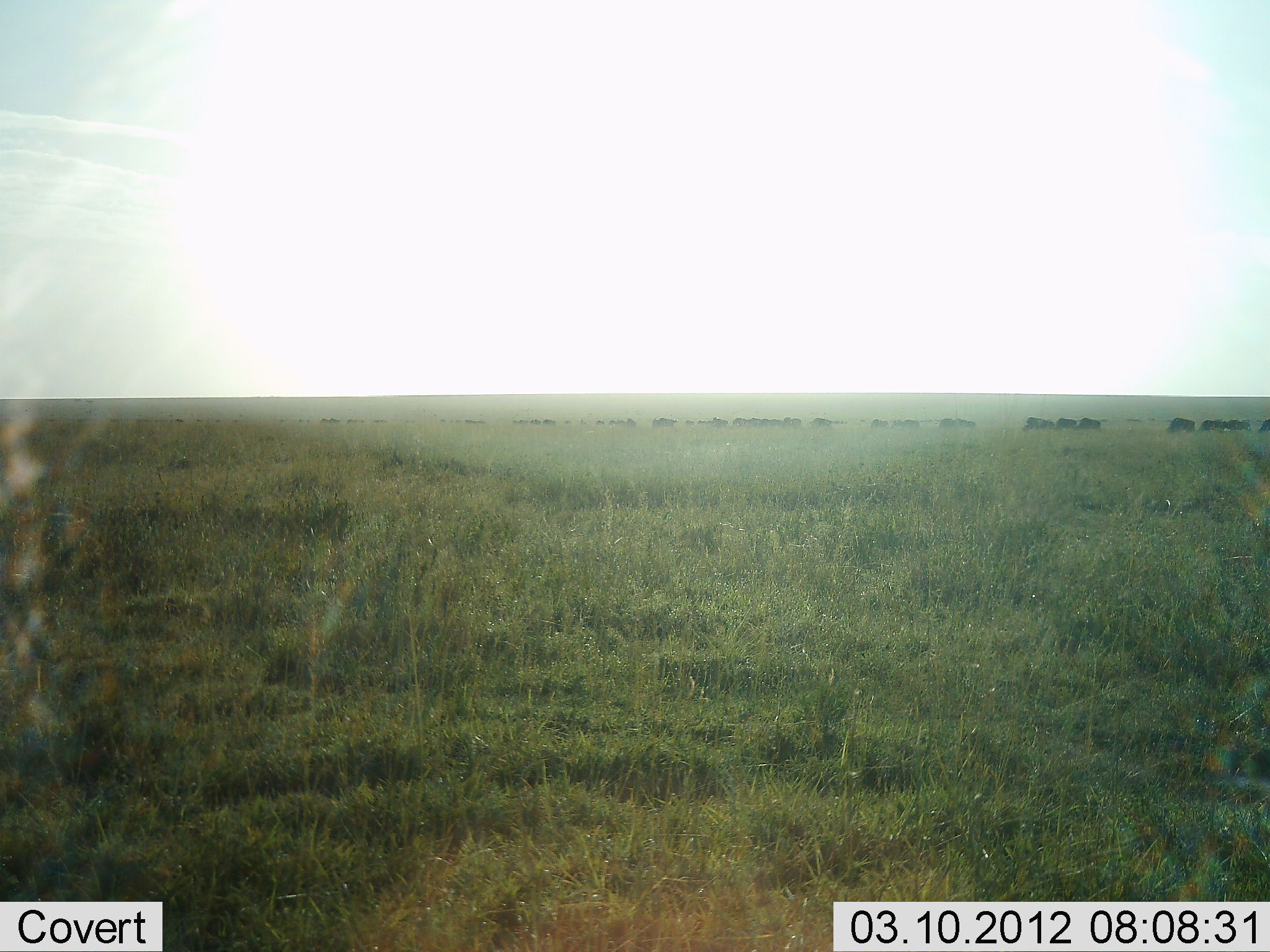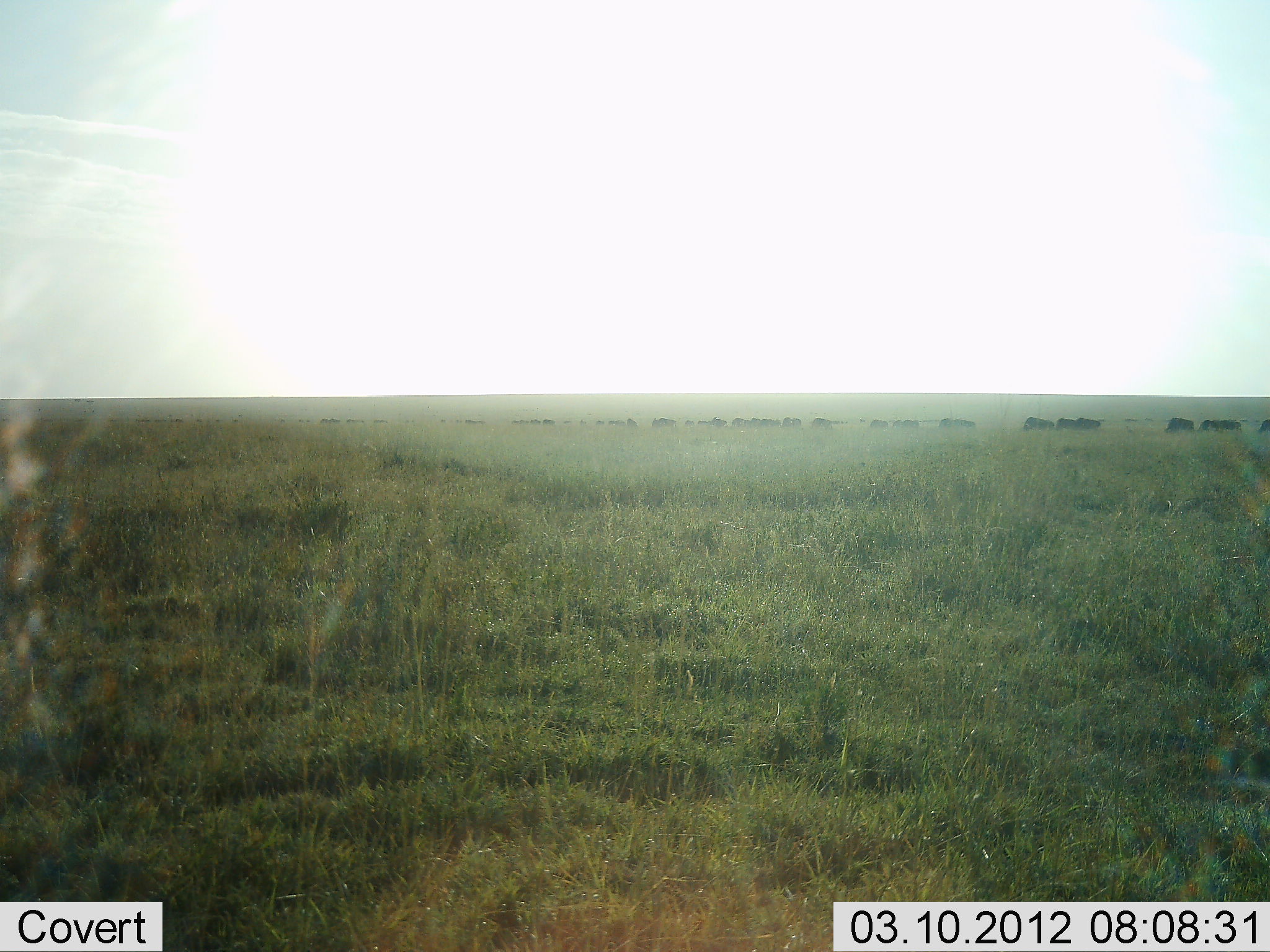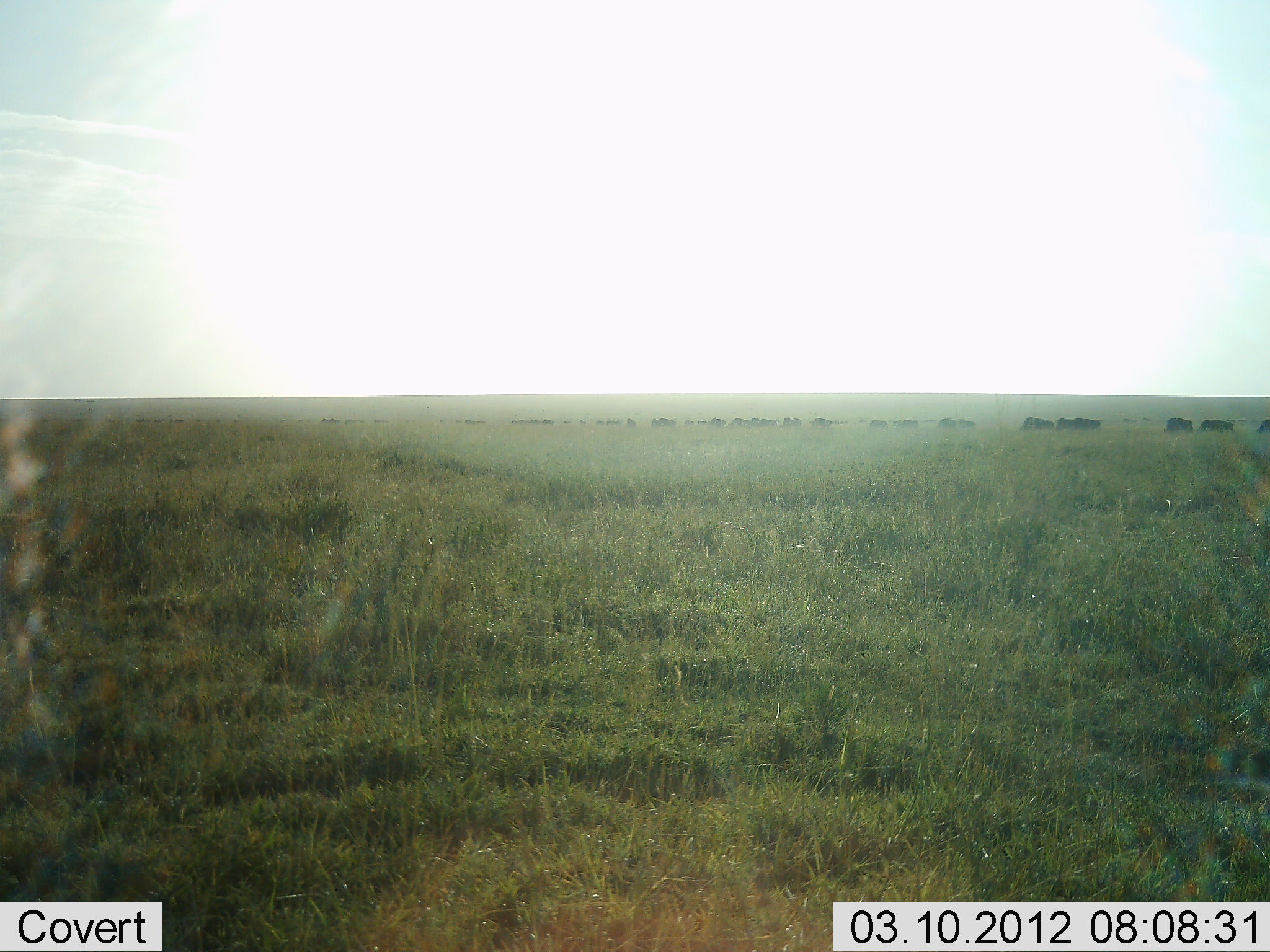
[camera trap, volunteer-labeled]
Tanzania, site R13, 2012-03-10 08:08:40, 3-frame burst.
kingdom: Animalia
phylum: Chordata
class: Mammalia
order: Artiodactyla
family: Bovidae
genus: Connochaetes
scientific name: Connochaetes taurinus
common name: blue wildebeest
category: wildebeest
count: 11-50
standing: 40%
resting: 0%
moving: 67%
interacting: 0%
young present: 0%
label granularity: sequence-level